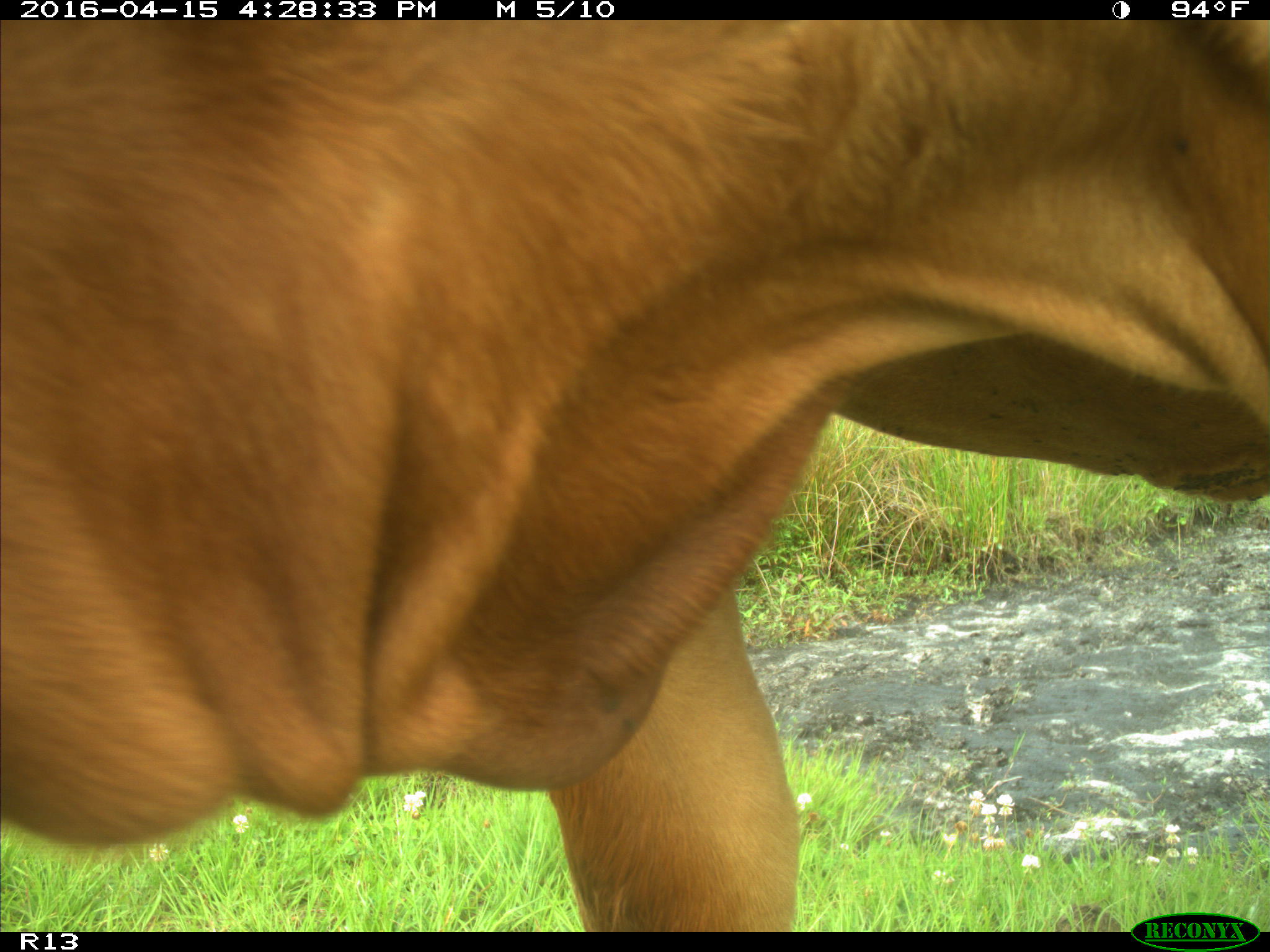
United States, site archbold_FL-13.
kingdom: Animalia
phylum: Chordata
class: Mammalia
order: Artiodactyla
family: Bovidae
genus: Bos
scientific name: Bos taurus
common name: domestic cow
Bos taurus (domestic cow).